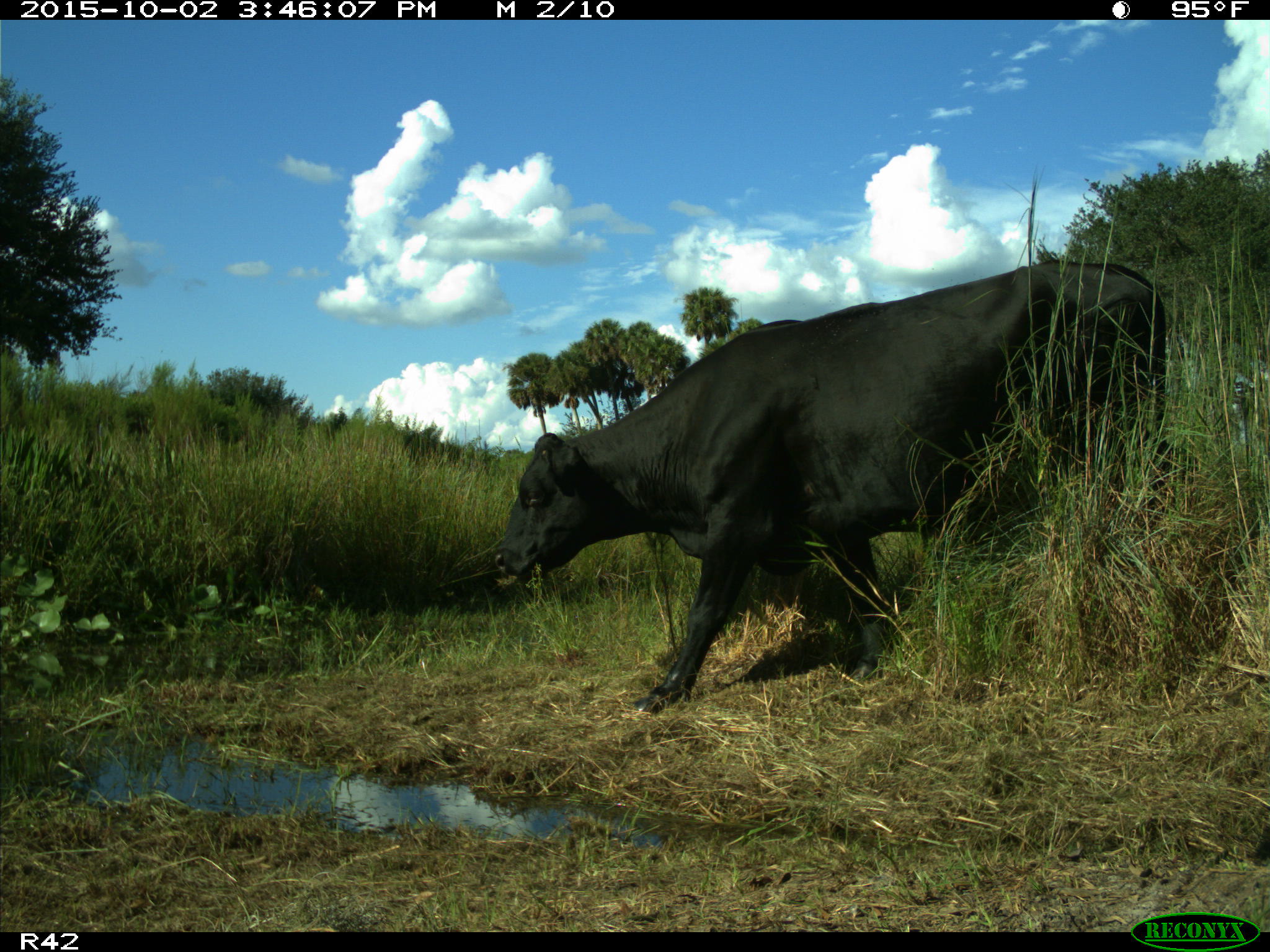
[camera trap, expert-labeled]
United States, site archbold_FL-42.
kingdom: Animalia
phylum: Chordata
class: Mammalia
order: Artiodactyla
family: Bovidae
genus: Bos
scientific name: Bos taurus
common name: domestic cow